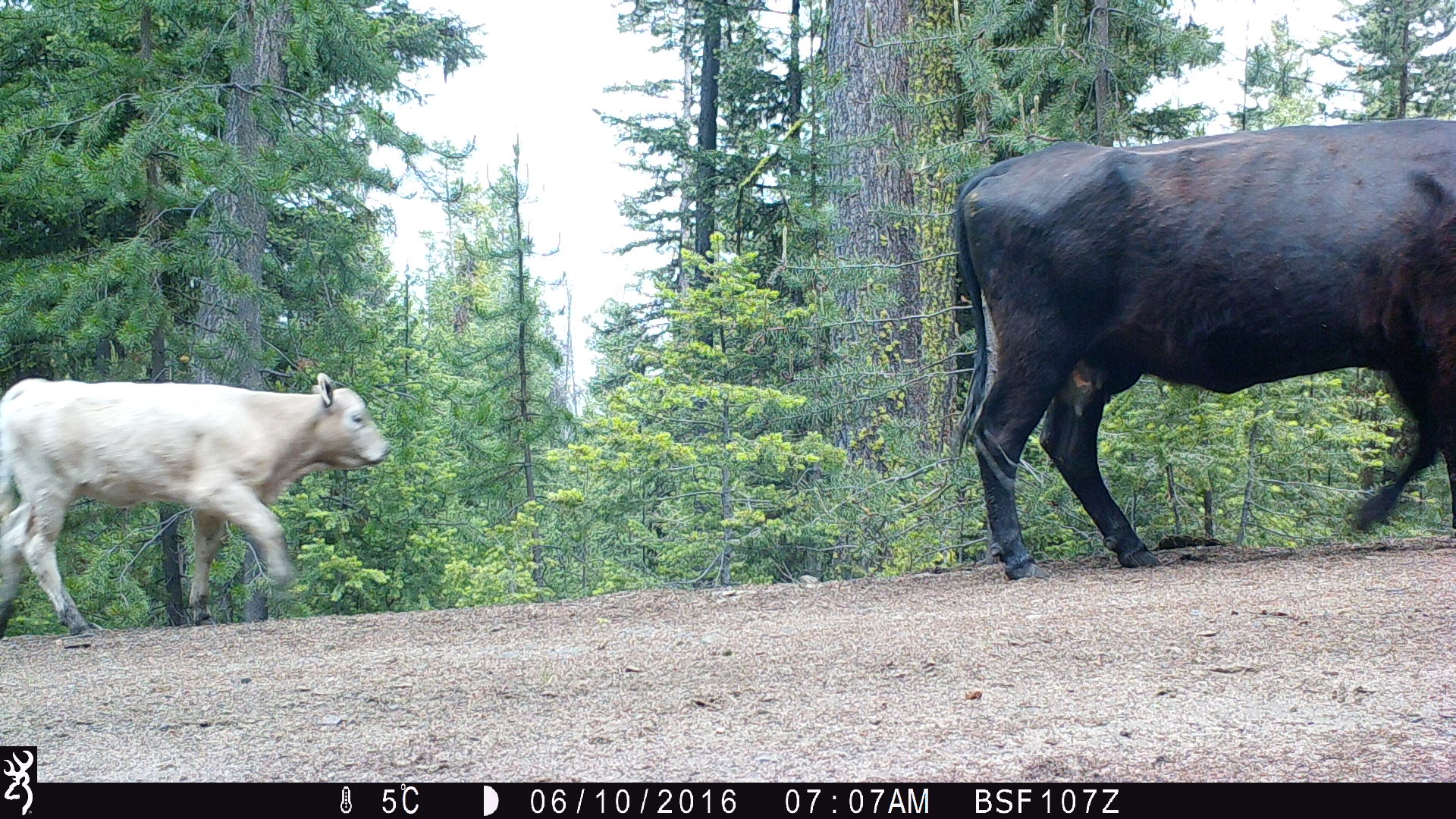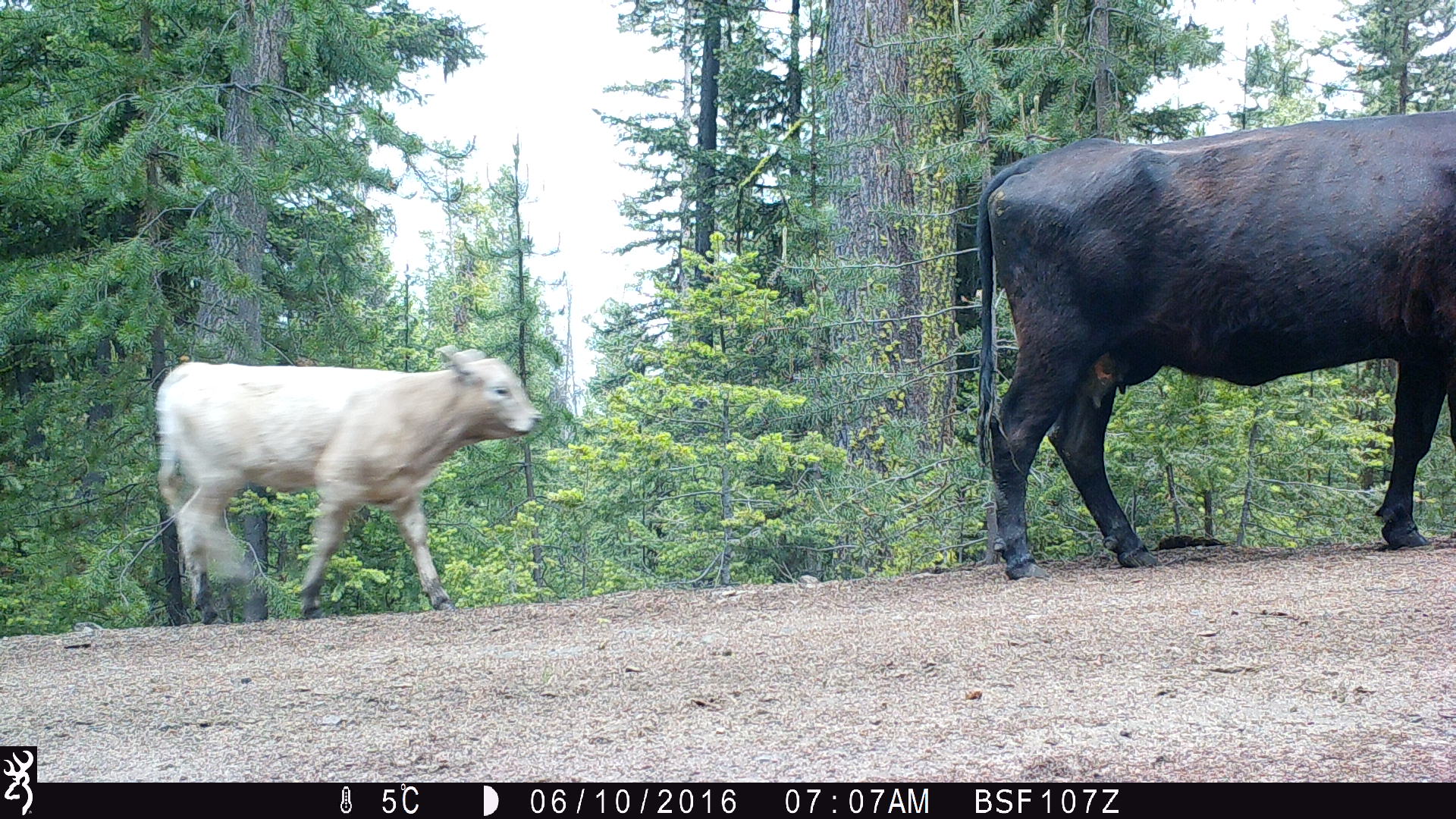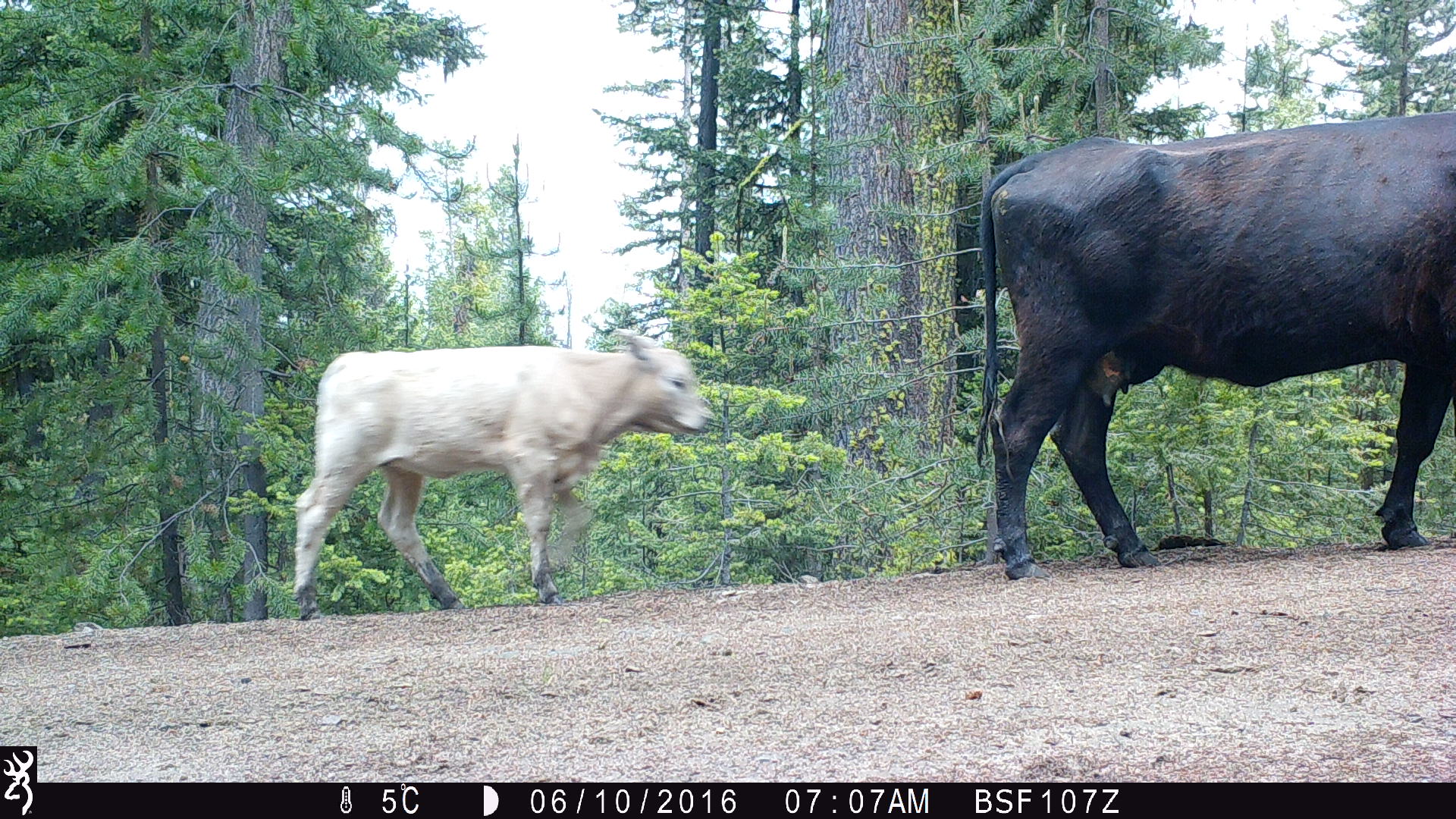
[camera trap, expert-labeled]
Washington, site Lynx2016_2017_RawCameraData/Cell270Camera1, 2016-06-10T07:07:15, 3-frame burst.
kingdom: Animalia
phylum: Chordata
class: Mammalia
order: Artiodactyla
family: Bovidae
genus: Bos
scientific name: Bos taurus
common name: domestic cattle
Domestic cattle (Bos taurus). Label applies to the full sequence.